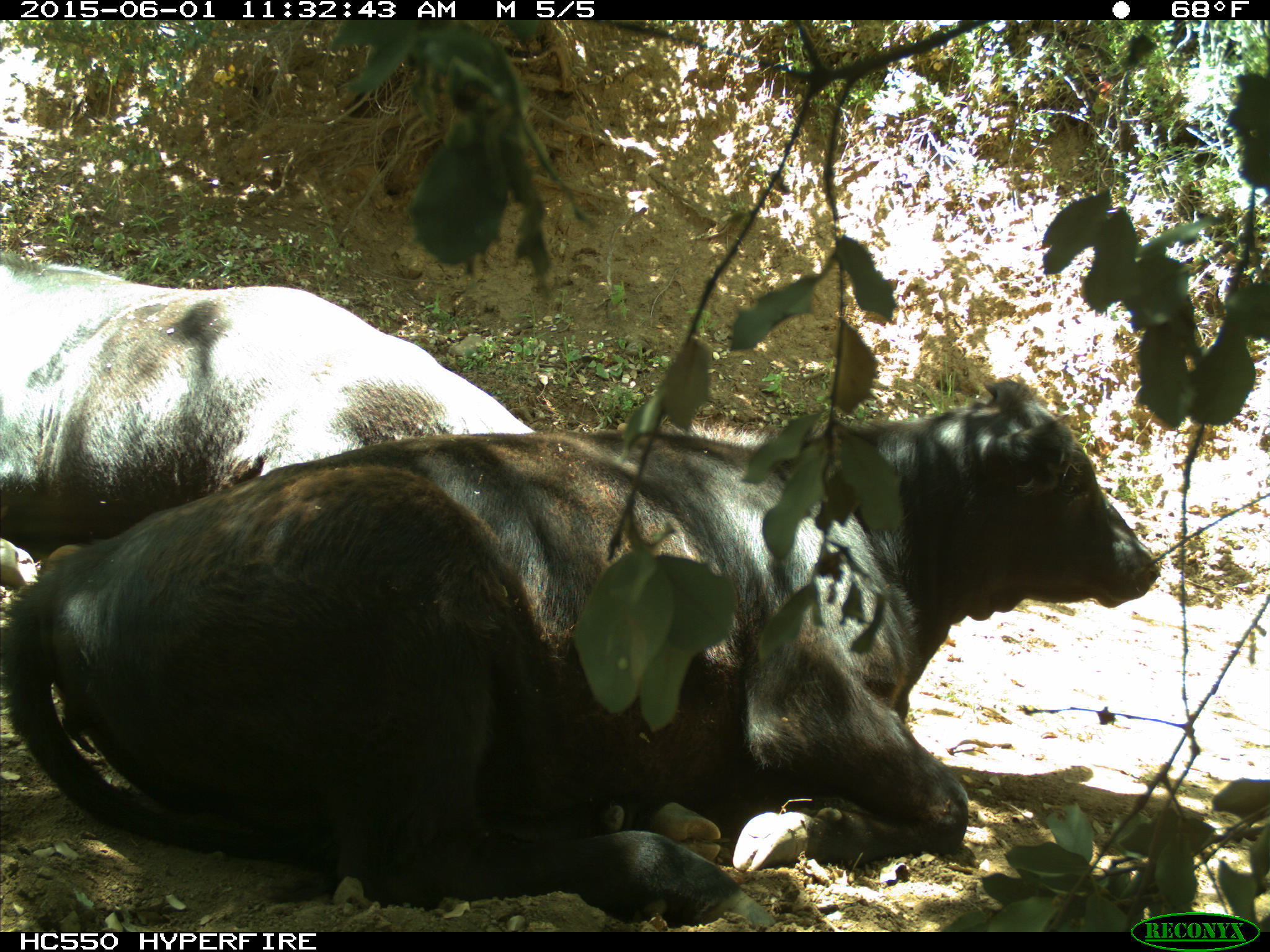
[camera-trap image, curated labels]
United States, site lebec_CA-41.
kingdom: Animalia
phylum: Chordata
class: Mammalia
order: Artiodactyla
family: Bovidae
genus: Bos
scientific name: Bos taurus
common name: domestic cow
Bos taurus (domestic cow).